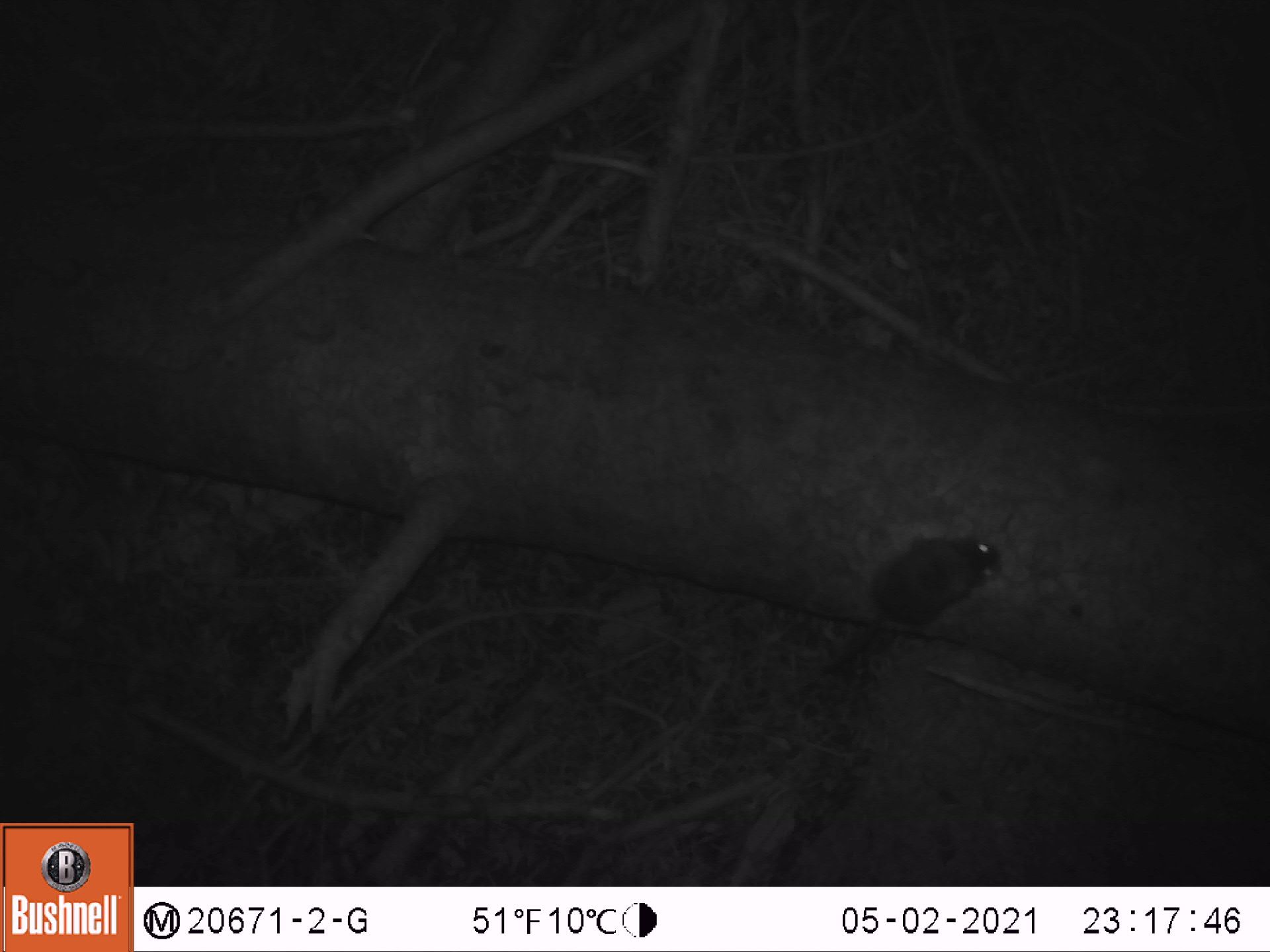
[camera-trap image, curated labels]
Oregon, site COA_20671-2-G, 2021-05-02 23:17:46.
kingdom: Animalia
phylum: Chordata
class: Mammalia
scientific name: Mammalia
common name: small mammal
Small mammal (Mammalia).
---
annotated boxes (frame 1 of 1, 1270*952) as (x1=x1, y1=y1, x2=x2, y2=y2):
small mammal: (x1=791, y1=513, x2=1039, y2=692)